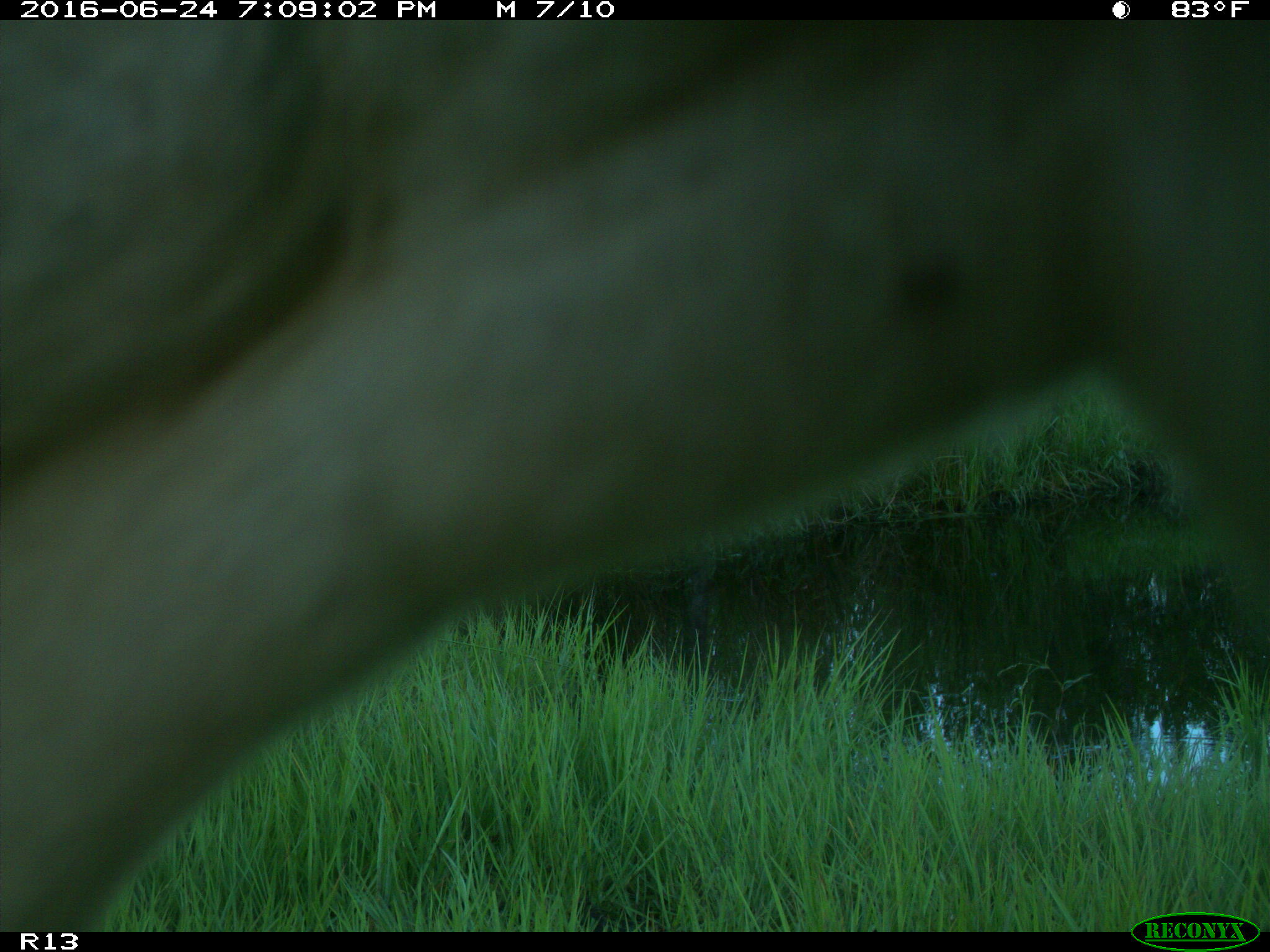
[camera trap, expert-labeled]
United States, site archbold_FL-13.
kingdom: Animalia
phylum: Chordata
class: Mammalia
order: Artiodactyla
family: Bovidae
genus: Bos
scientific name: Bos taurus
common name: domestic cow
Bos taurus (domestic cow).